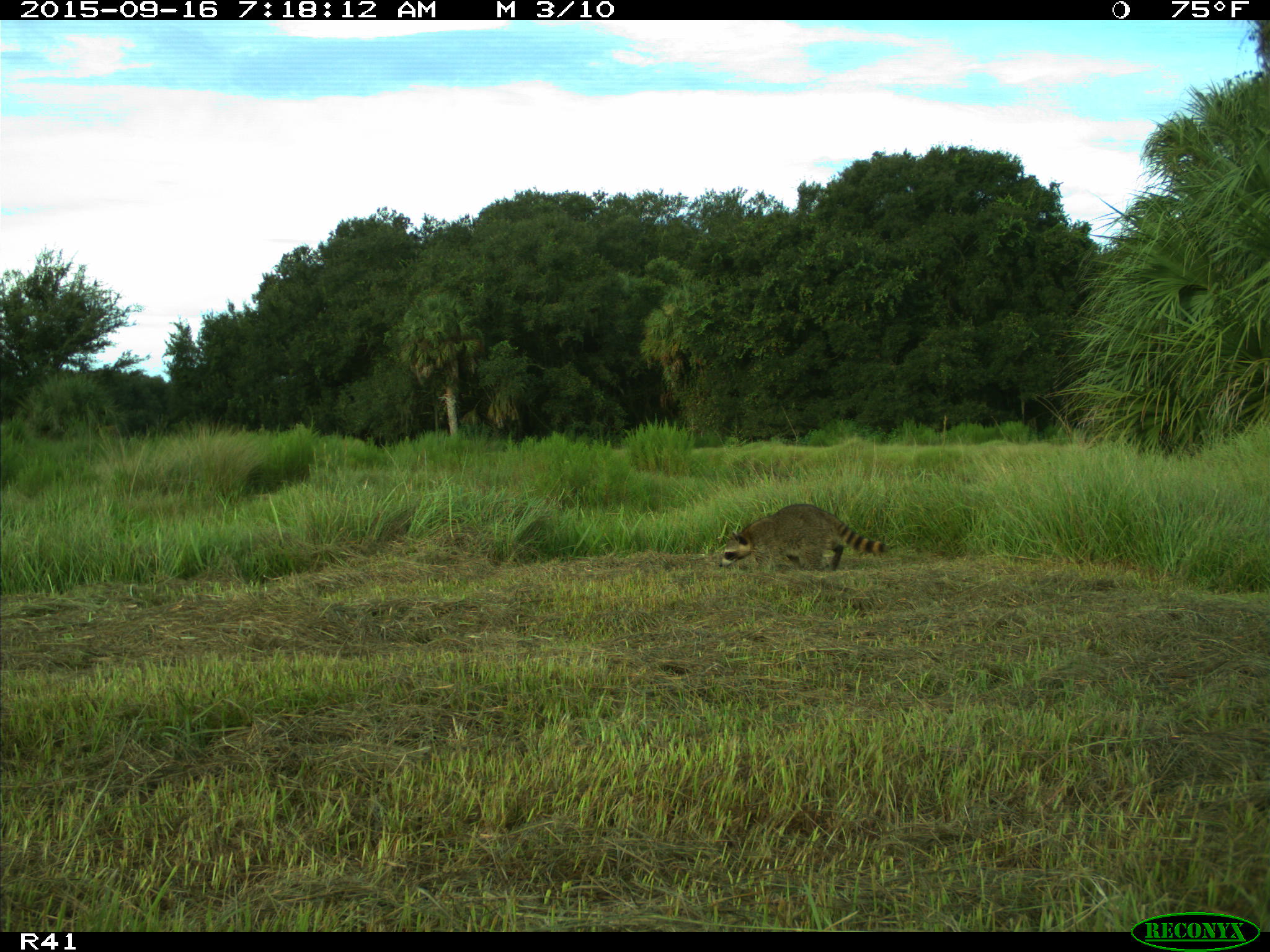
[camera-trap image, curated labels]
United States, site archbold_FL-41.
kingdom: Animalia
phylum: Chordata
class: Mammalia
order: Carnivora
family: Procyonidae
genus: Procyon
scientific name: Procyon lotor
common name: common raccoon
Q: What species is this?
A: Procyon lotor (common raccoon).